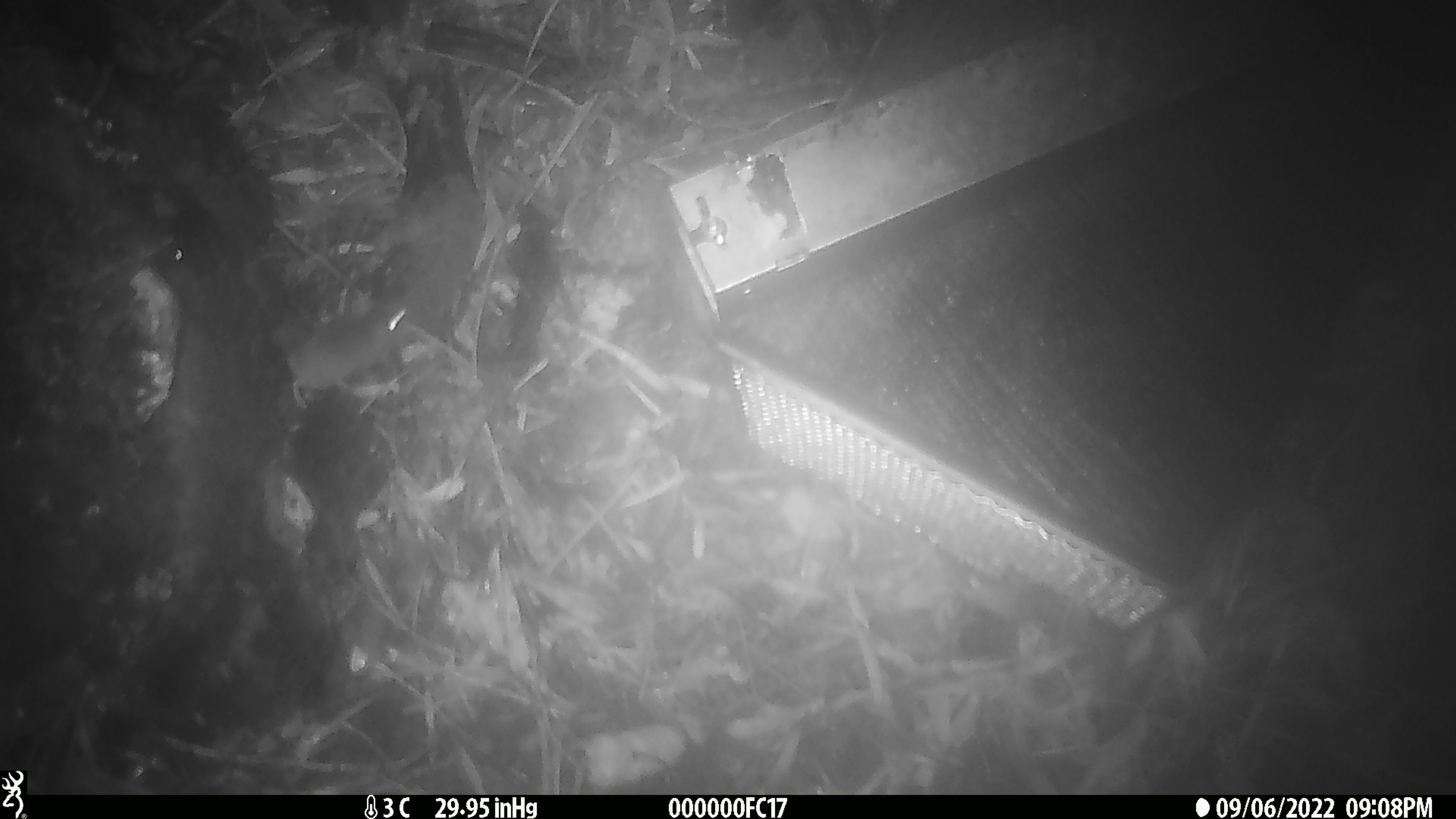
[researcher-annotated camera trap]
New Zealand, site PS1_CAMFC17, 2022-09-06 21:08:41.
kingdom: Animalia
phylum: Chordata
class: Mammalia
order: Rodentia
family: Muridae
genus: Mus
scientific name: Mus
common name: mouse